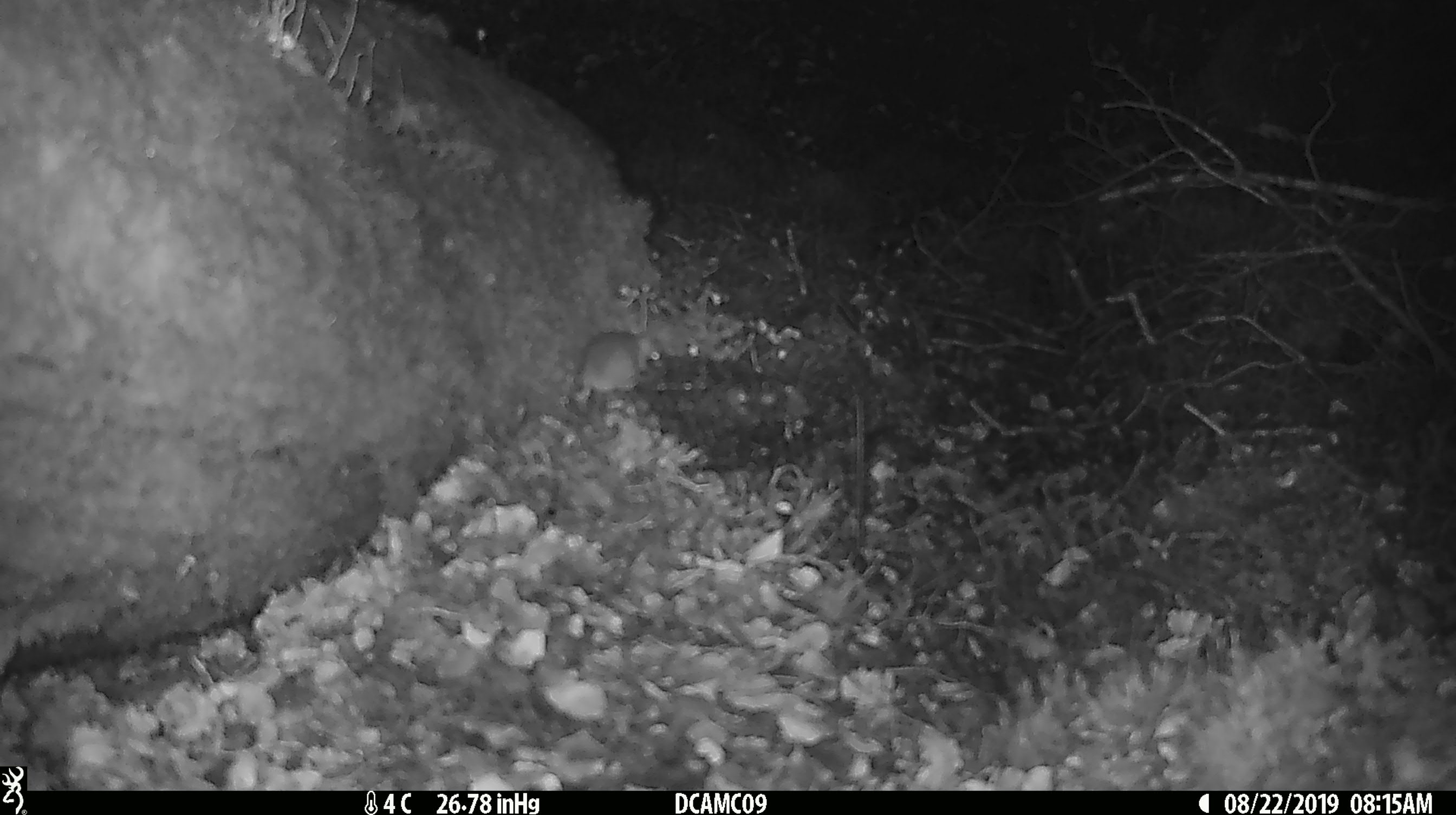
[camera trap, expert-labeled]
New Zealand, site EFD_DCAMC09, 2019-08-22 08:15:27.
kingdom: Animalia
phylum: Chordata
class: Mammalia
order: Rodentia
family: Muridae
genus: Mus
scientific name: Mus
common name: mouse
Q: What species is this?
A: Mouse (Mus).